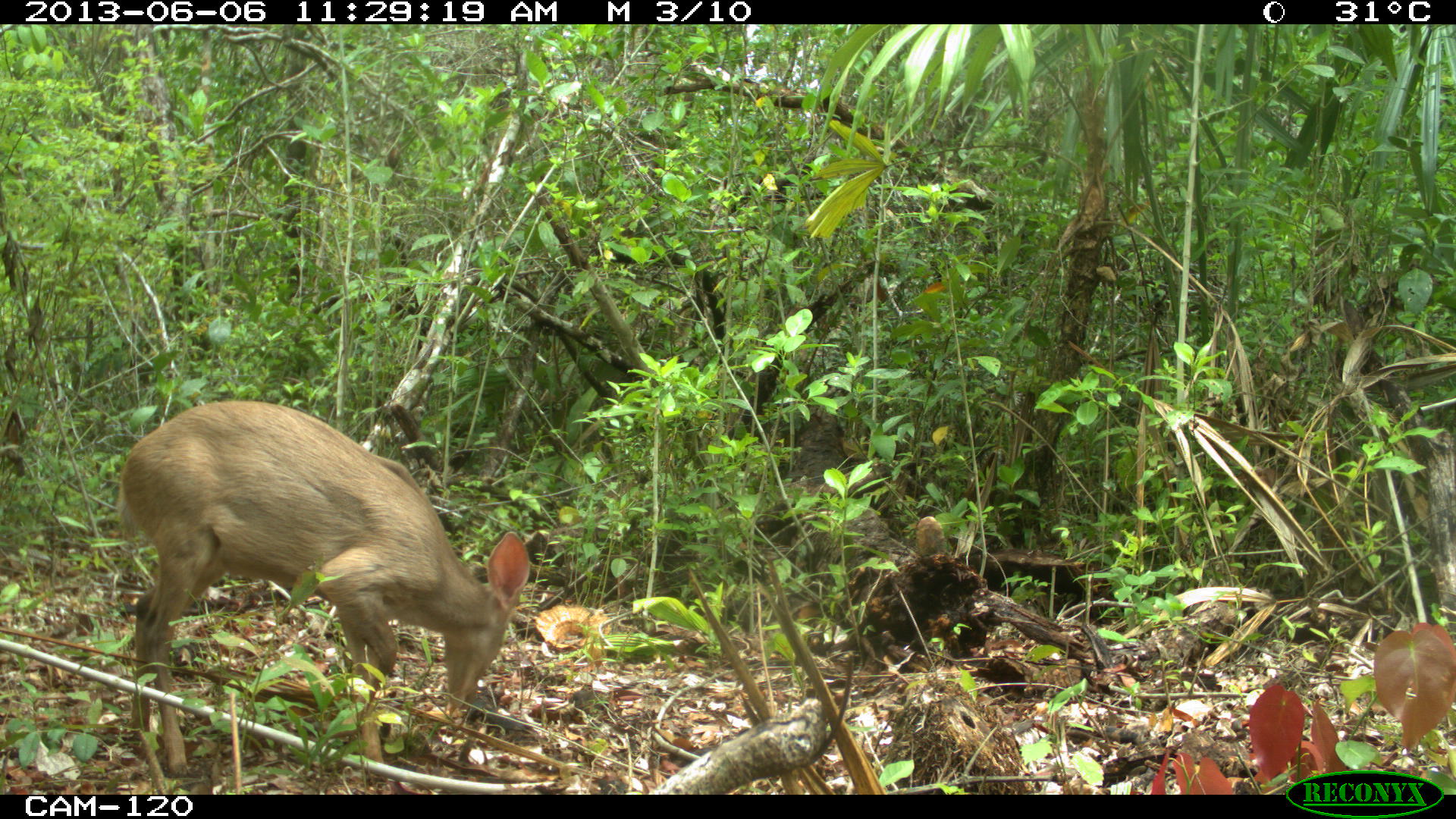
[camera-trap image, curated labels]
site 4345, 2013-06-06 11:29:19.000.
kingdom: Animalia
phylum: Chordata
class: Mammalia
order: Artiodactyla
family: Cervidae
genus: Odocoileus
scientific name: Odocoileus pandora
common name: yucatán brown brocket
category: mazama pandora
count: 1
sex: female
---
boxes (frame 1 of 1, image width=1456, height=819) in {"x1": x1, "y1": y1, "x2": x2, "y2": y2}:
mazama pandora: {"x1": 115, "y1": 397, "x2": 531, "y2": 778}